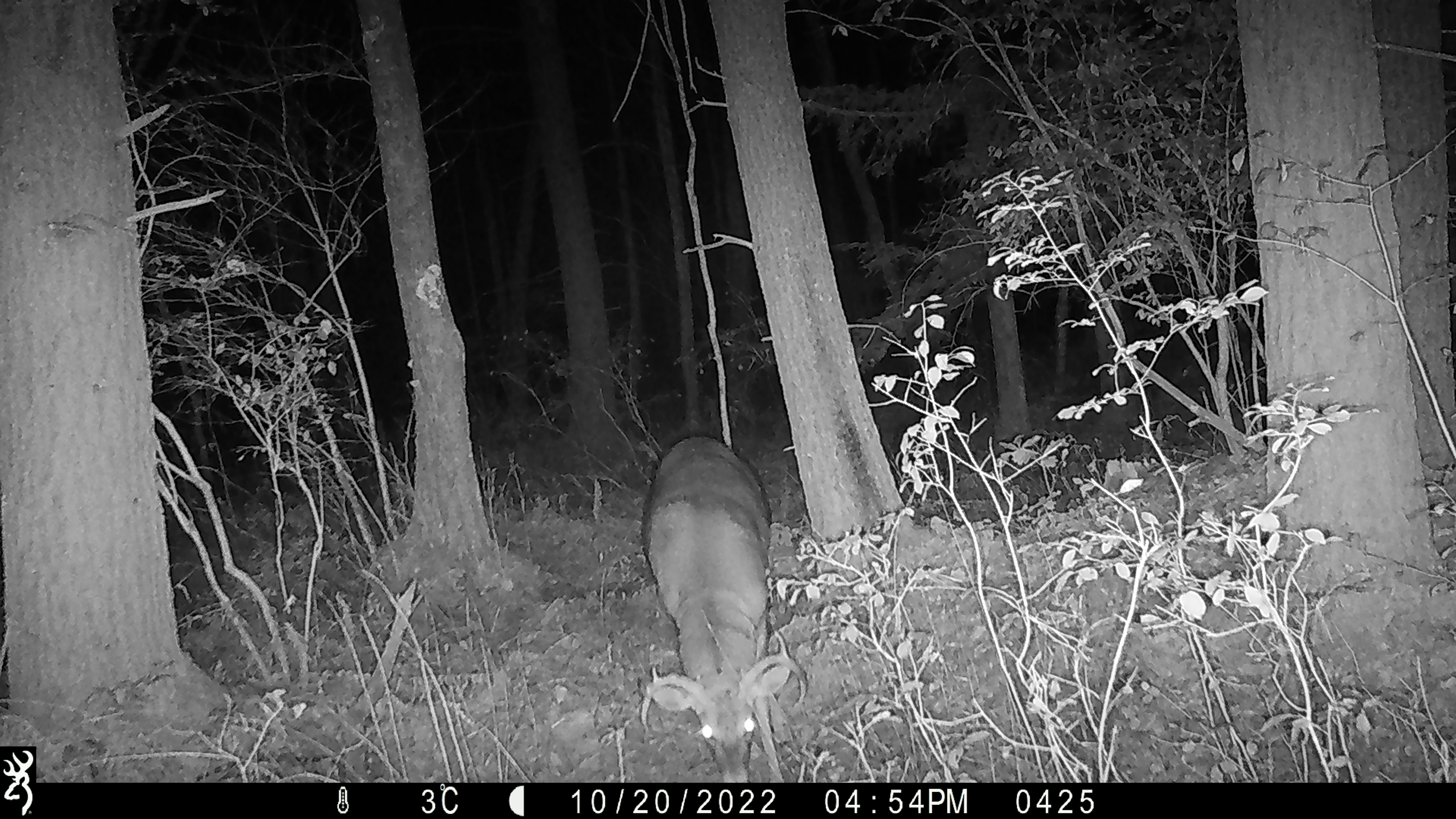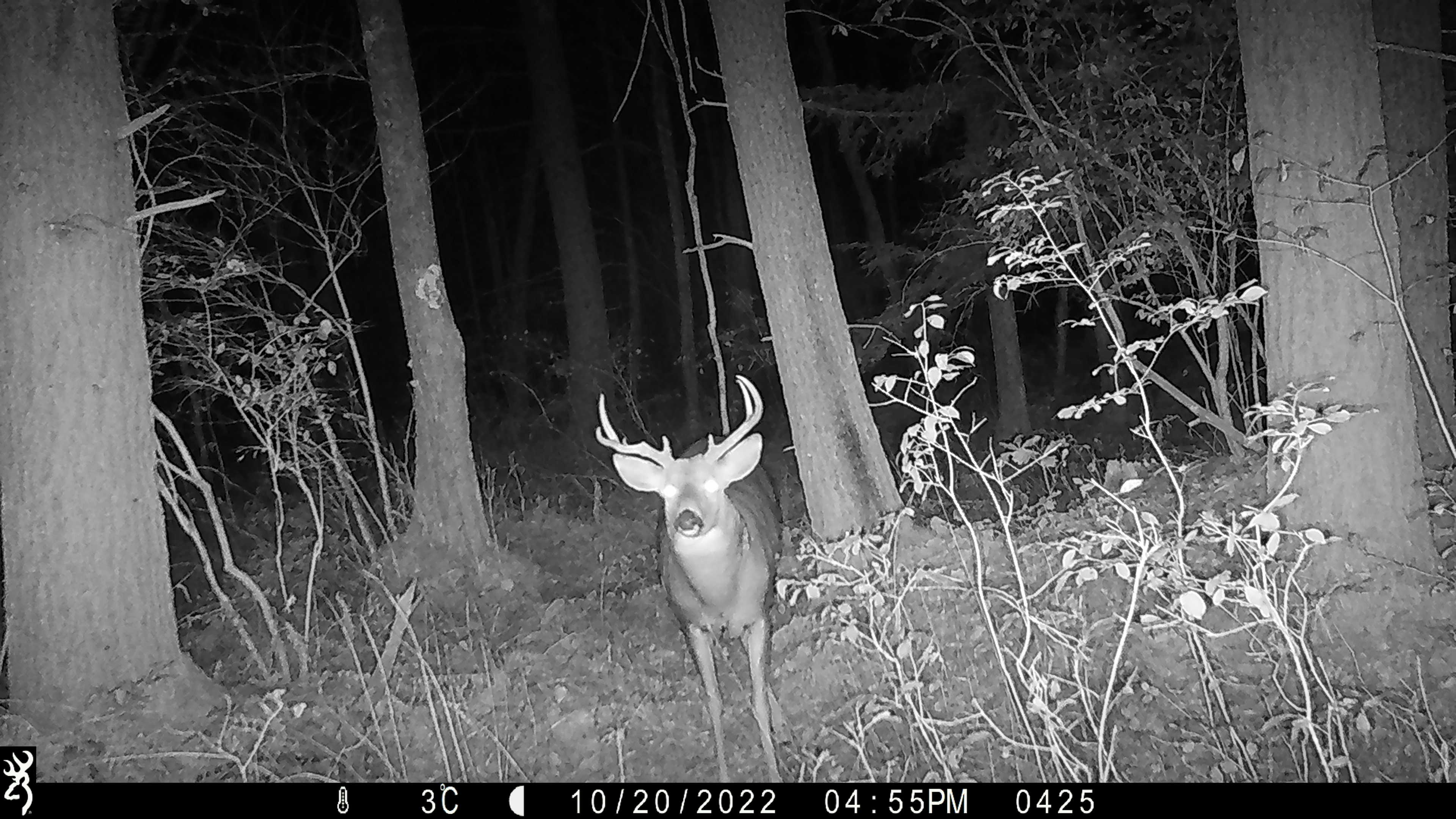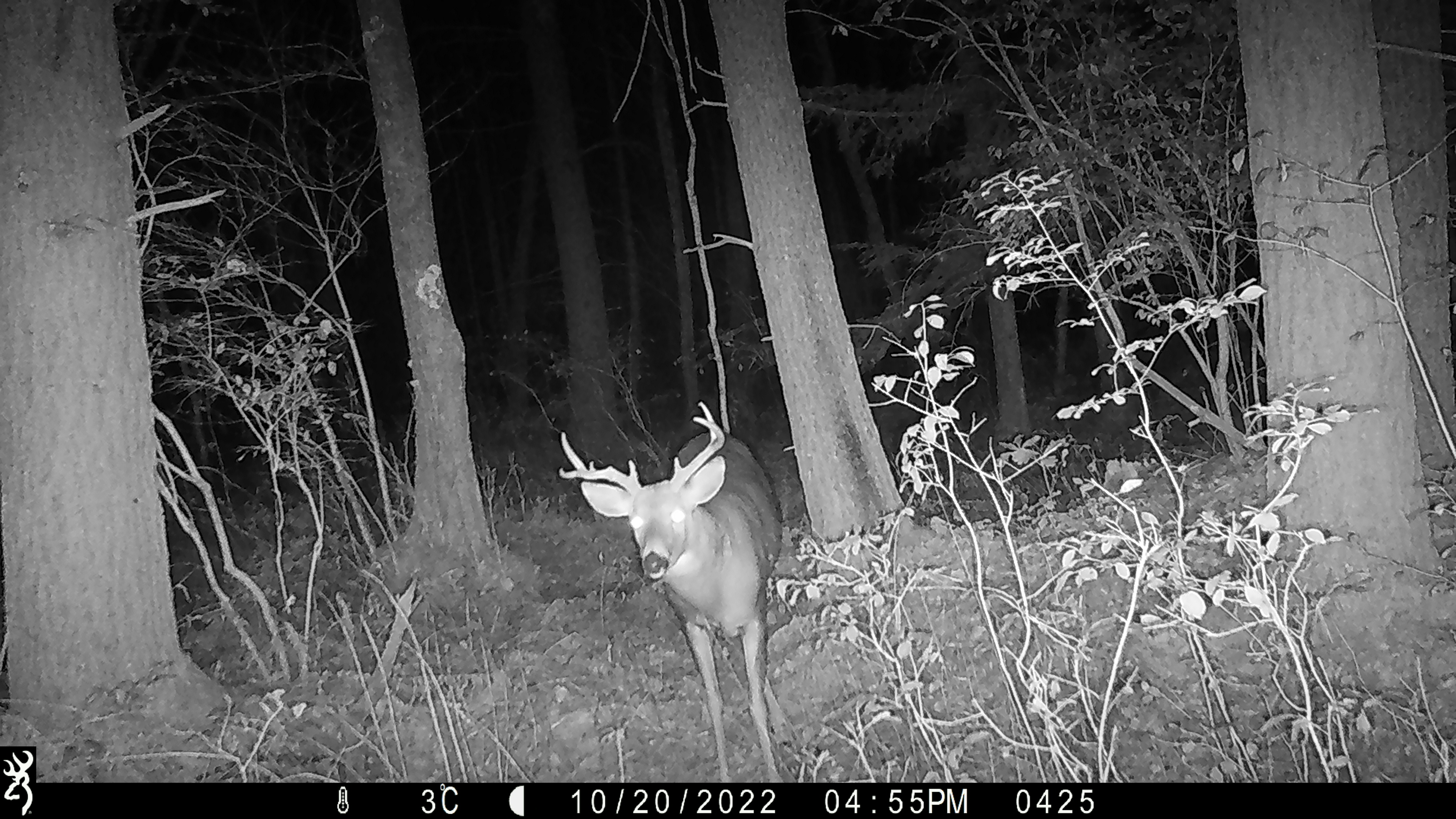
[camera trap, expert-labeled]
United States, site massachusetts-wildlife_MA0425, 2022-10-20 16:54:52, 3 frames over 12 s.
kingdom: Animalia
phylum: Chordata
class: Mammalia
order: Artiodactyla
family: Cervidae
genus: Odocoileus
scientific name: Odocoileus virginianus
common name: white-tailed deer